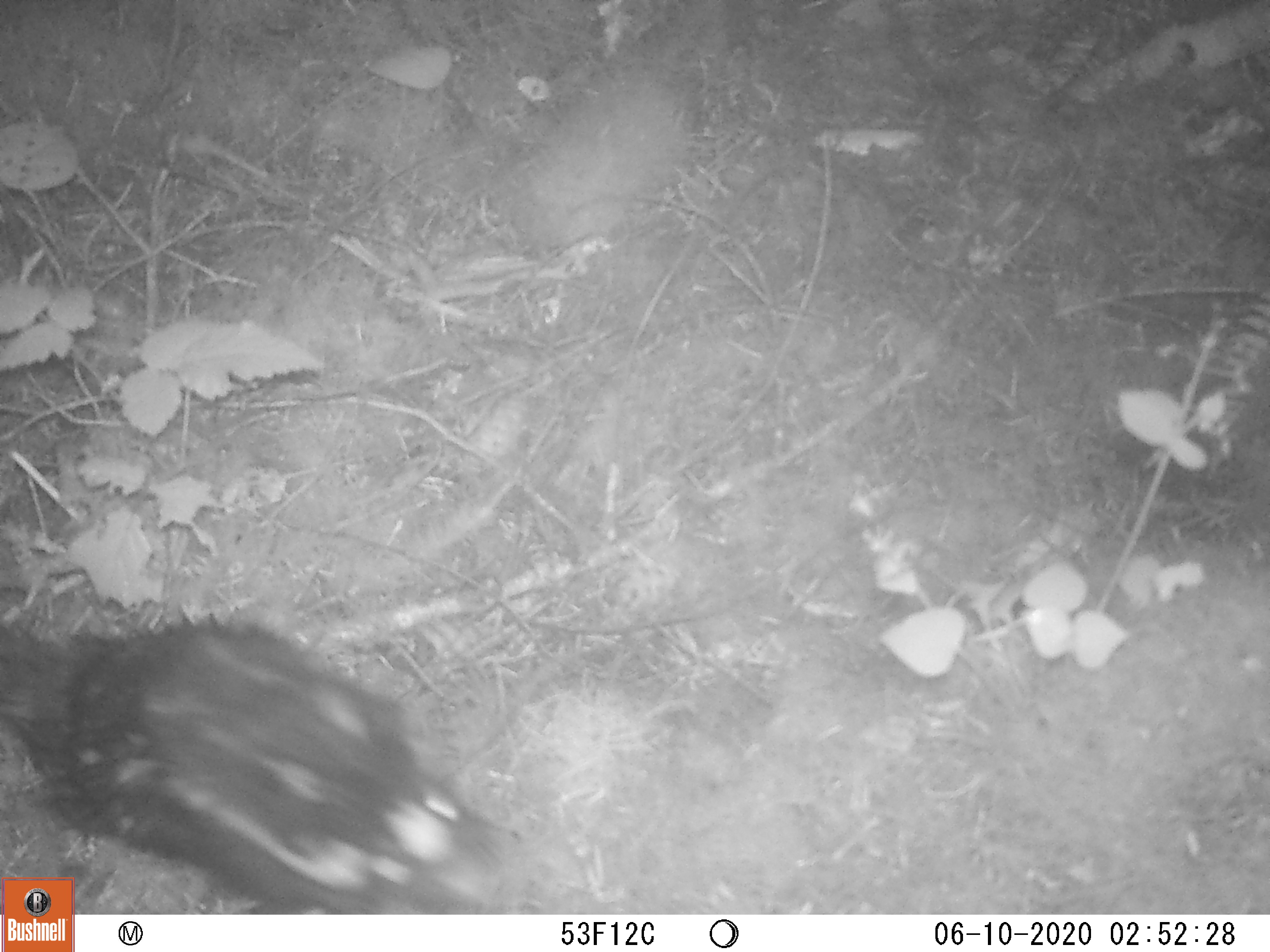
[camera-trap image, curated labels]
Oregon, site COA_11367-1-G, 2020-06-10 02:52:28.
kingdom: Animalia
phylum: Chordata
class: Mammalia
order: Carnivora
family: Mephitidae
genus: Spilogale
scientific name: Spilogale gracilis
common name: western spotted skunk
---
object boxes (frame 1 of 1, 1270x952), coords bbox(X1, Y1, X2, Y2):
western spotted skunk: bbox(7, 611, 508, 875)